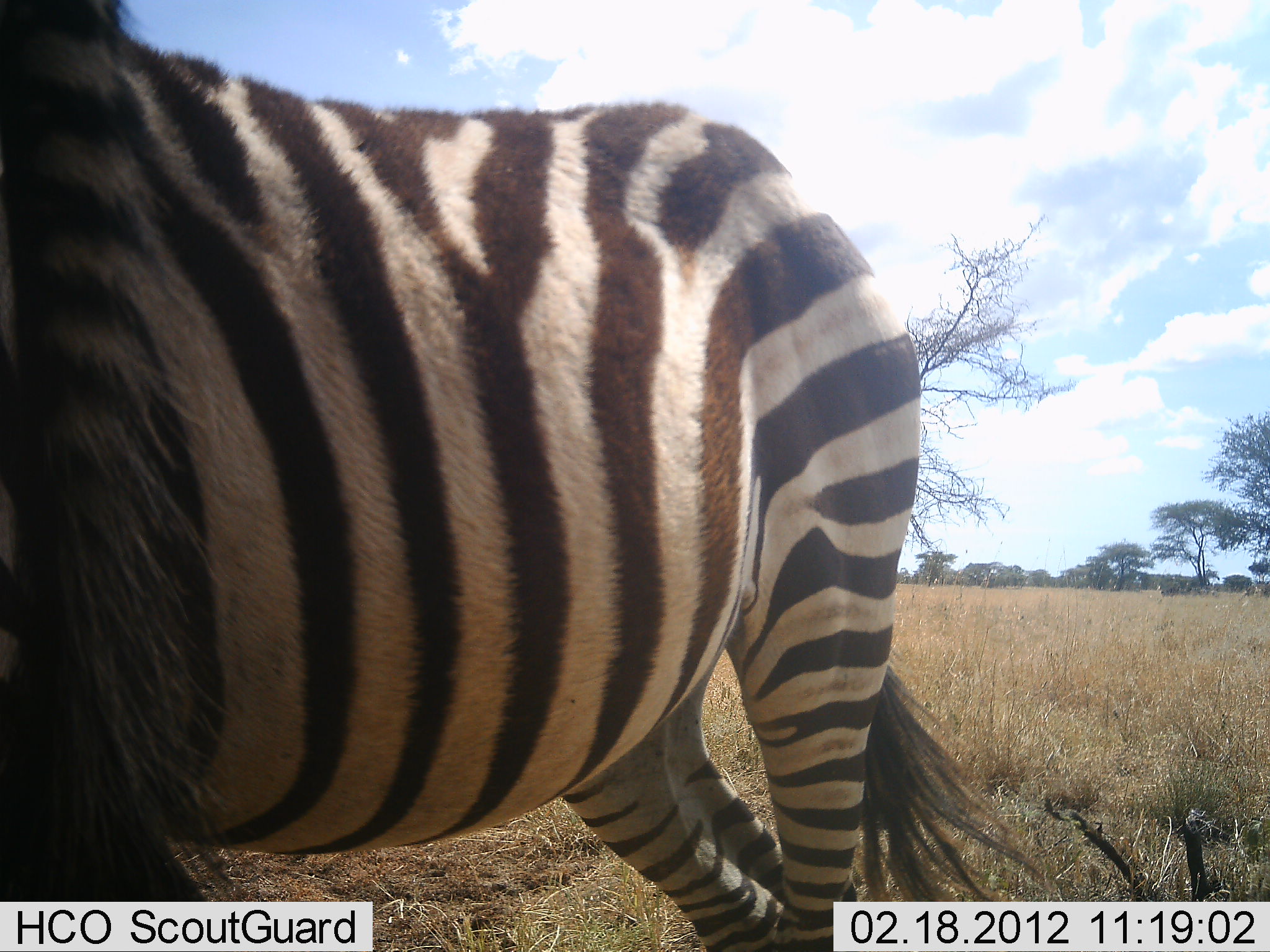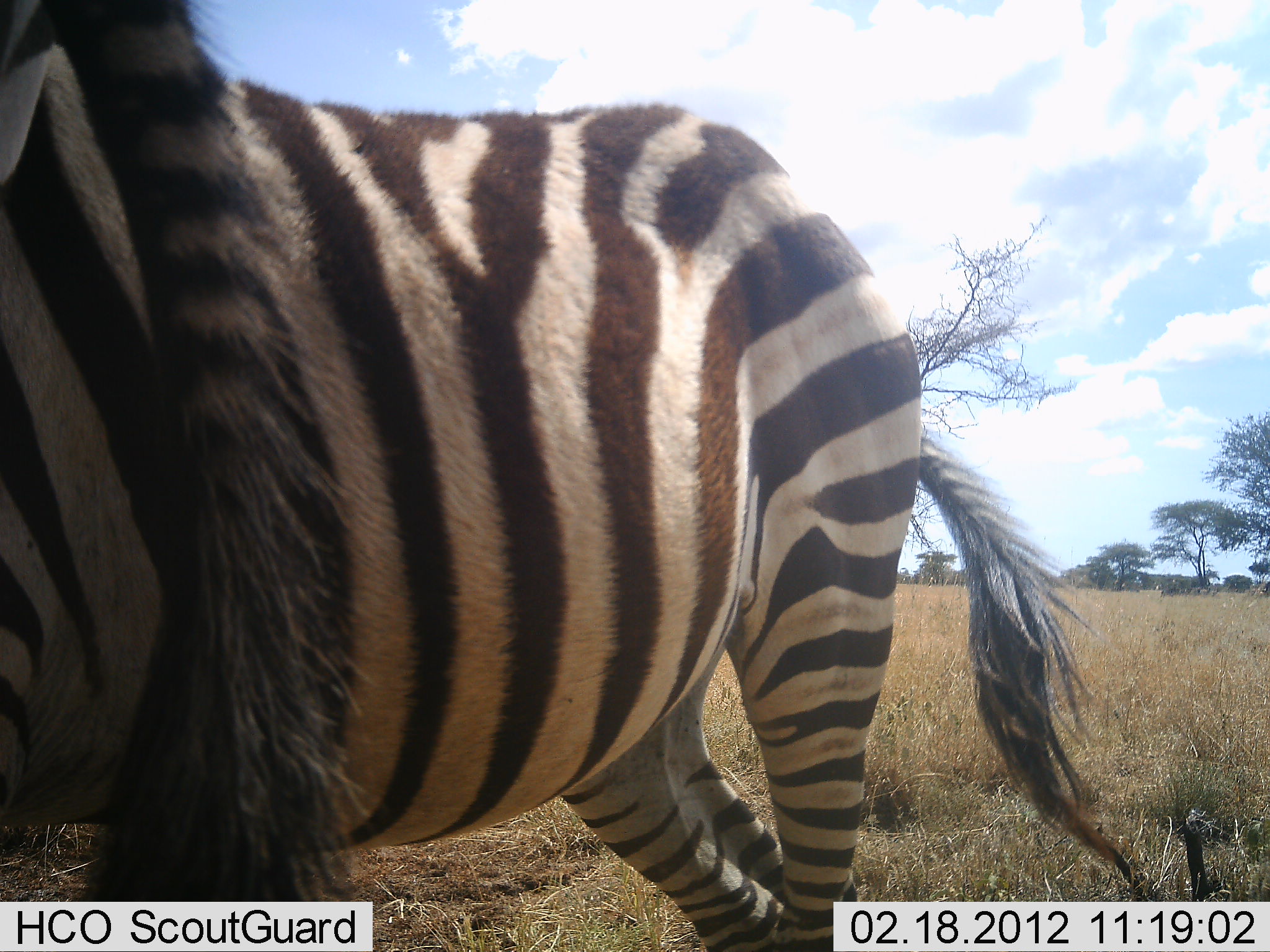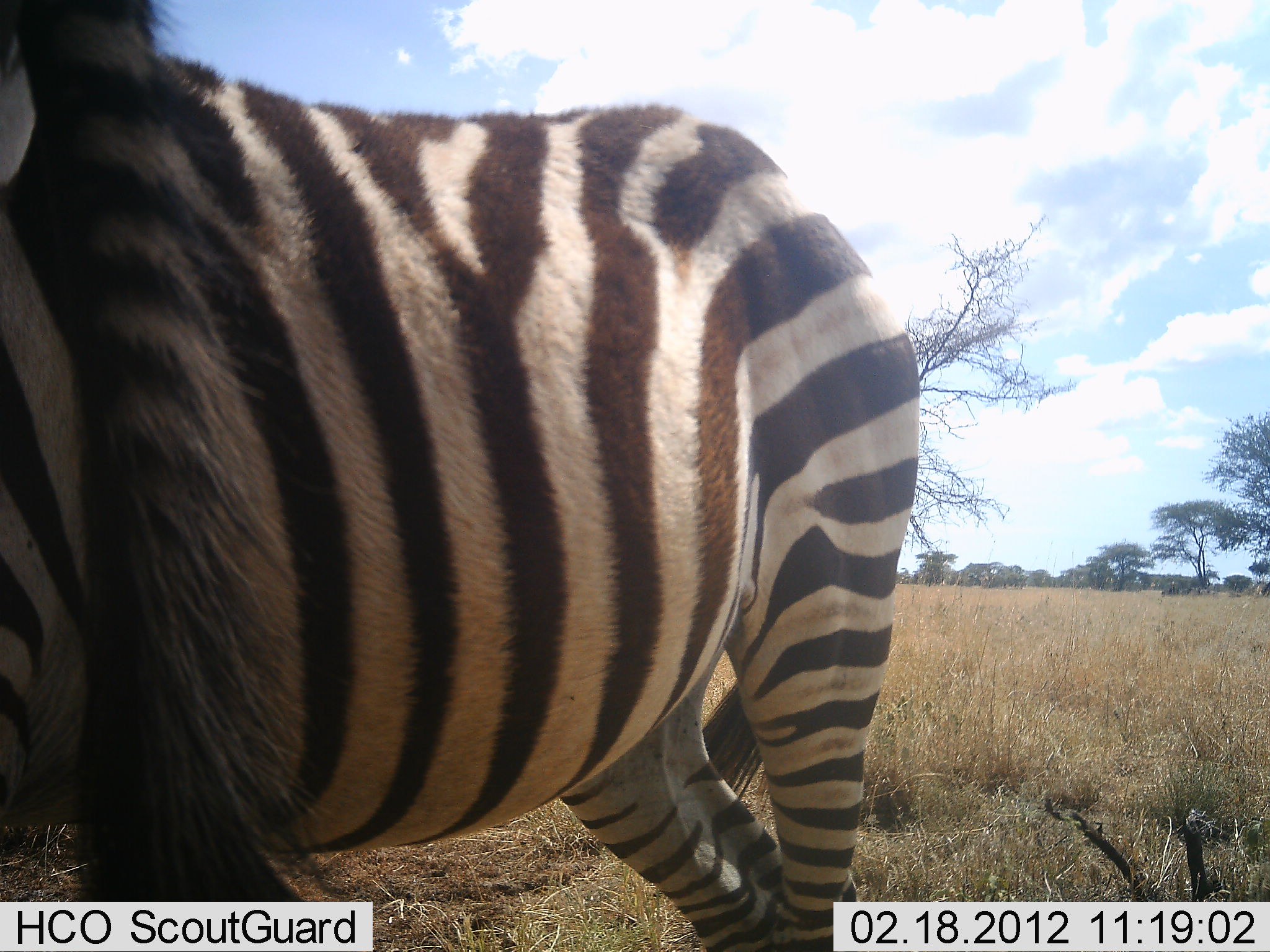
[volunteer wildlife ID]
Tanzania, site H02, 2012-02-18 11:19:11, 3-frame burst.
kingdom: Animalia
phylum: Chordata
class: Mammalia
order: Perissodactyla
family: Equidae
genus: Equus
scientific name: Equus quagga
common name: plains zebra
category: zebra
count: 2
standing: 89%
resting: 11%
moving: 0%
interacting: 6%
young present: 0%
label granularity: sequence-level